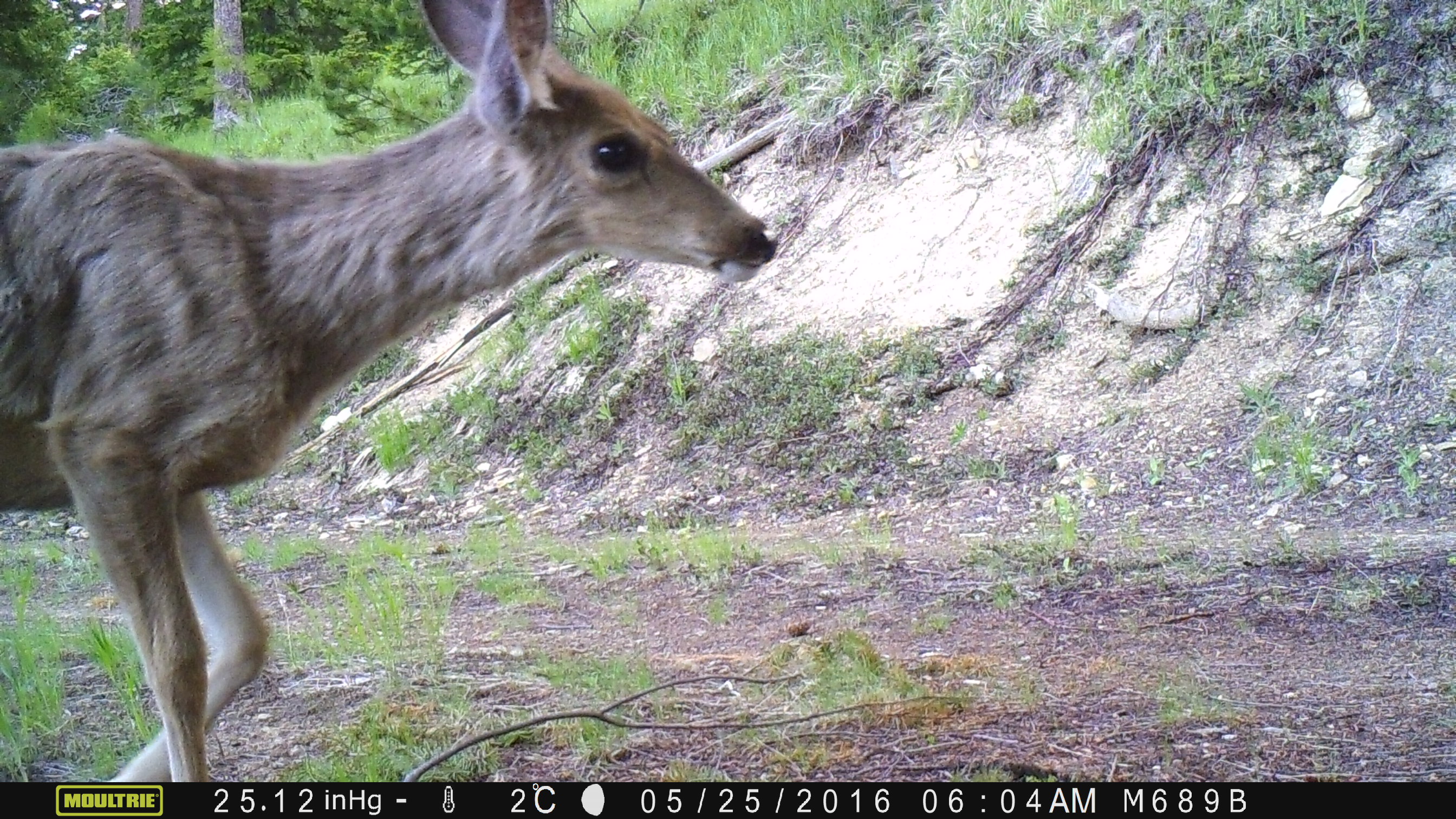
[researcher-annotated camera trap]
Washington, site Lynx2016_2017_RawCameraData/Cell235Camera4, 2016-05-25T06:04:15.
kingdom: Animalia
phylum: Chordata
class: Mammalia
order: Artiodactyla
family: Cervidae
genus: Odocoileus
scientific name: Odocoileus hemionus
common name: mule deer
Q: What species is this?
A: Odocoileus hemionus (mule deer).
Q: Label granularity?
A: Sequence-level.